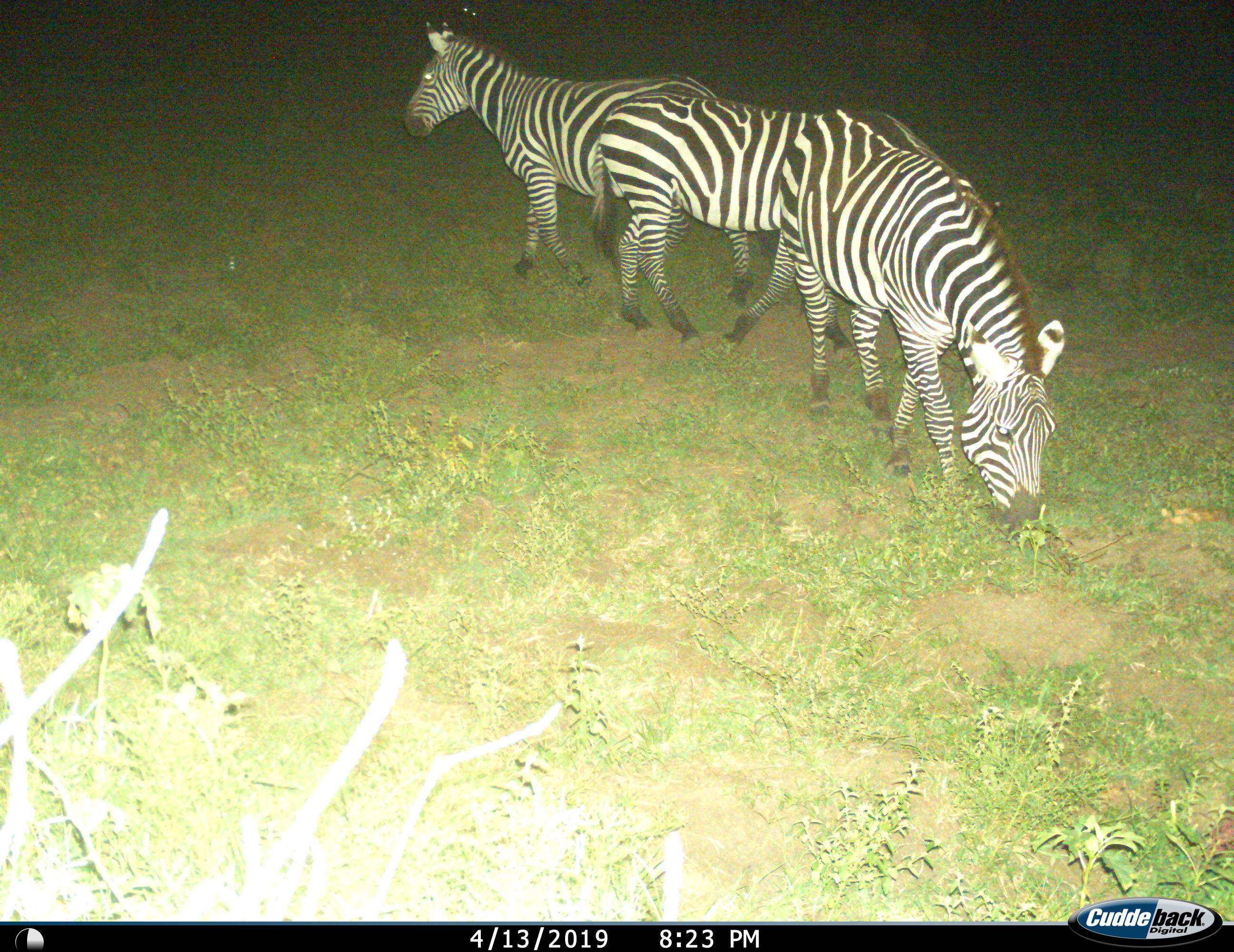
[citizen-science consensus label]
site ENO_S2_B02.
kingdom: Animalia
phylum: Chordata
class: Mammalia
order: Perissodactyla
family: Equidae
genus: Equus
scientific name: Equus quagga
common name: plains zebra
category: zebraplains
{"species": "zebraplains (plains zebra) (Equus quagga)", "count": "3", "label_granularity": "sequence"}